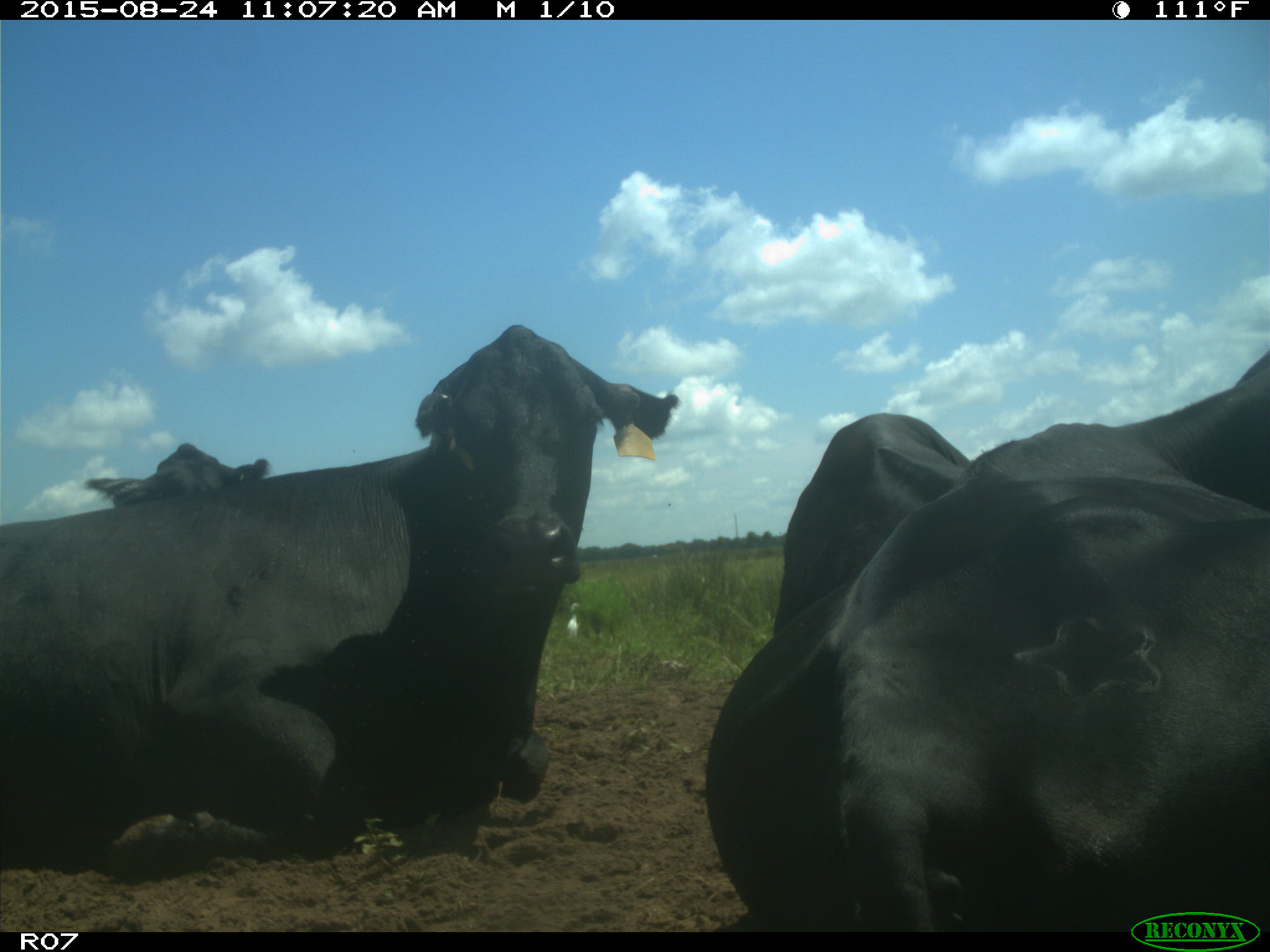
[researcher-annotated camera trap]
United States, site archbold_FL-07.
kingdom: Animalia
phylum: Chordata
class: Mammalia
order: Artiodactyla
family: Bovidae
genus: Bos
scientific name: Bos taurus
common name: domestic cow